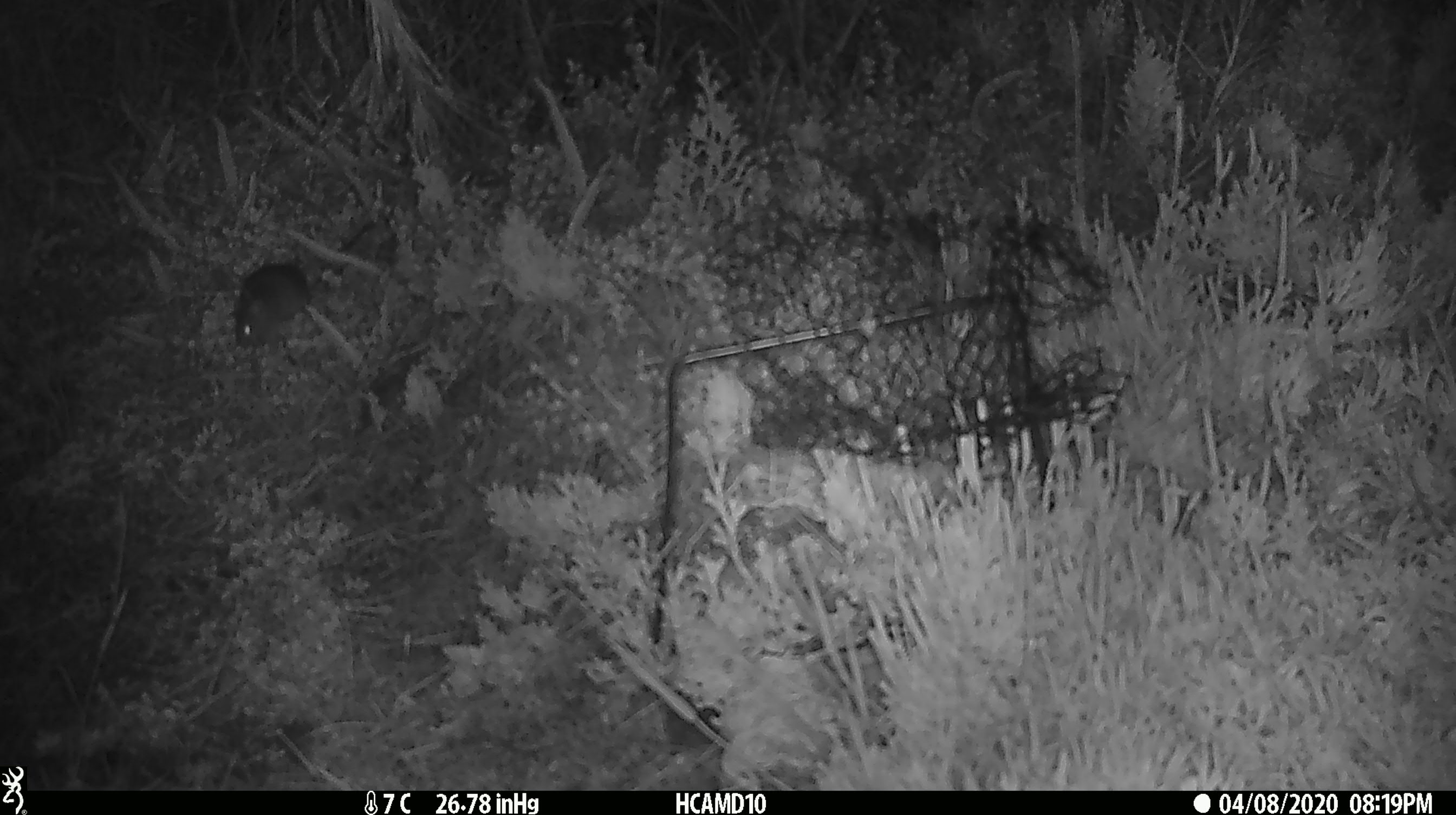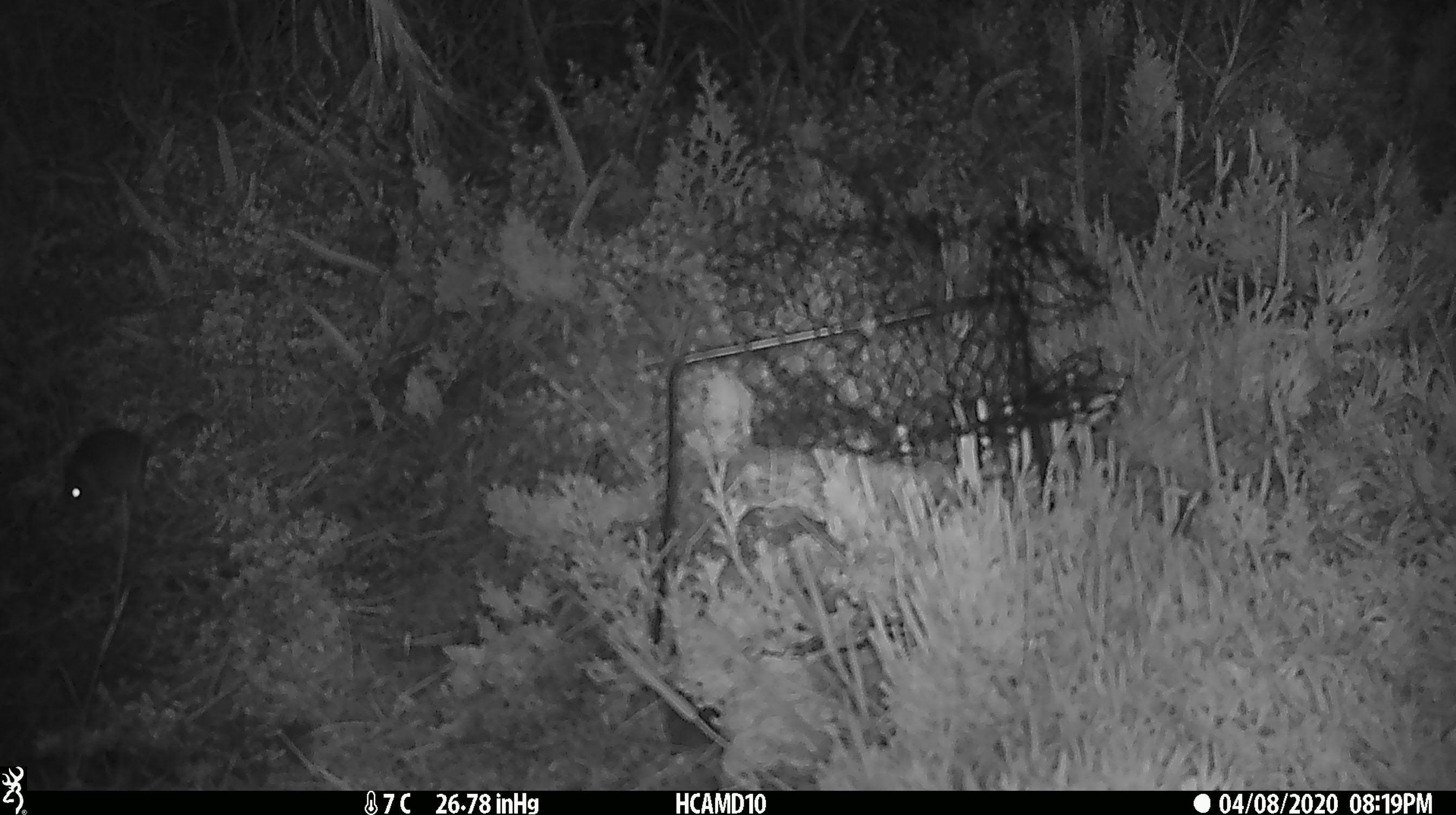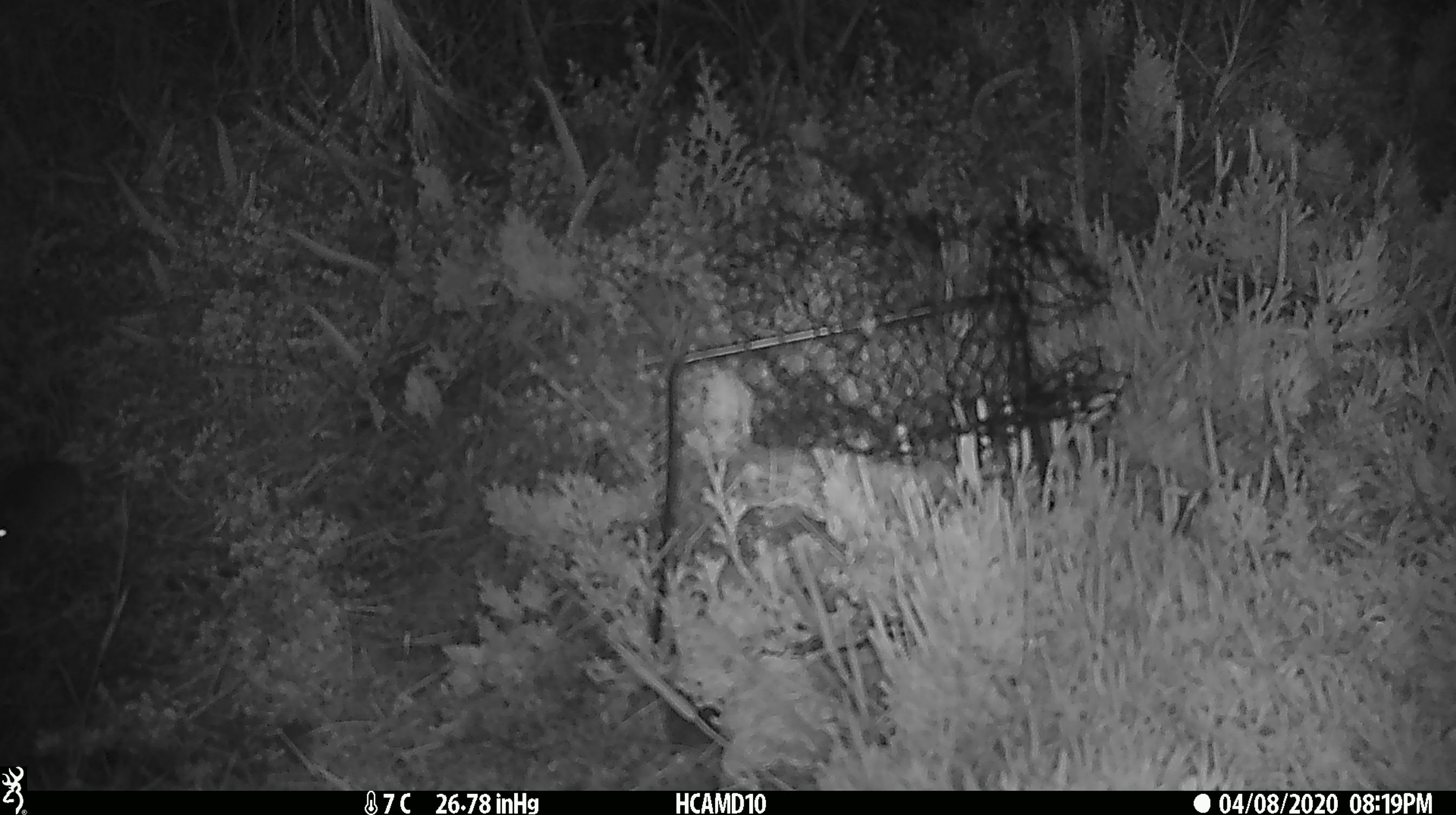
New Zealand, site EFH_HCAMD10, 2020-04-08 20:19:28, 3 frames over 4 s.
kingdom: Animalia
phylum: Chordata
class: Mammalia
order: Rodentia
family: Muridae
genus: Mus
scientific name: Mus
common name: mouse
Mouse (Mus).